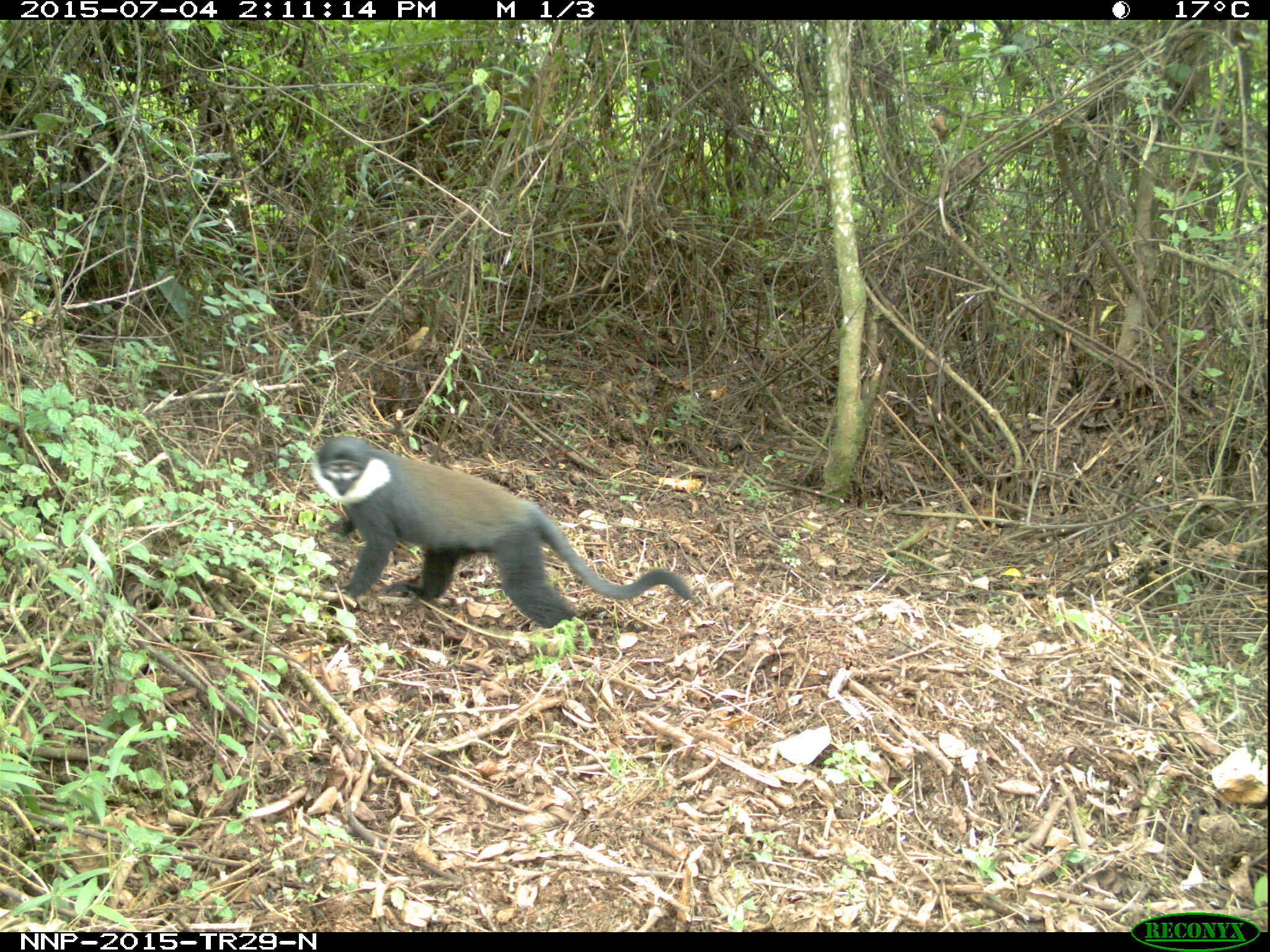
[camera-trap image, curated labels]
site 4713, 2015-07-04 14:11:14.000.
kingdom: Animalia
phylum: Chordata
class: Mammalia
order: Primates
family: Cercopithecidae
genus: Allochrocebus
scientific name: Allochrocebus lhoesti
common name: l'hoest's monkey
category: cercopithecus lhoesti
Cercopithecus lhoesti (l'hoest's monkey) (Allochrocebus lhoesti), count 1.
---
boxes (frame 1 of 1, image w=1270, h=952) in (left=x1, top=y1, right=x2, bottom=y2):
cercopithecus lhoesti: (left=312, top=434, right=694, bottom=629)